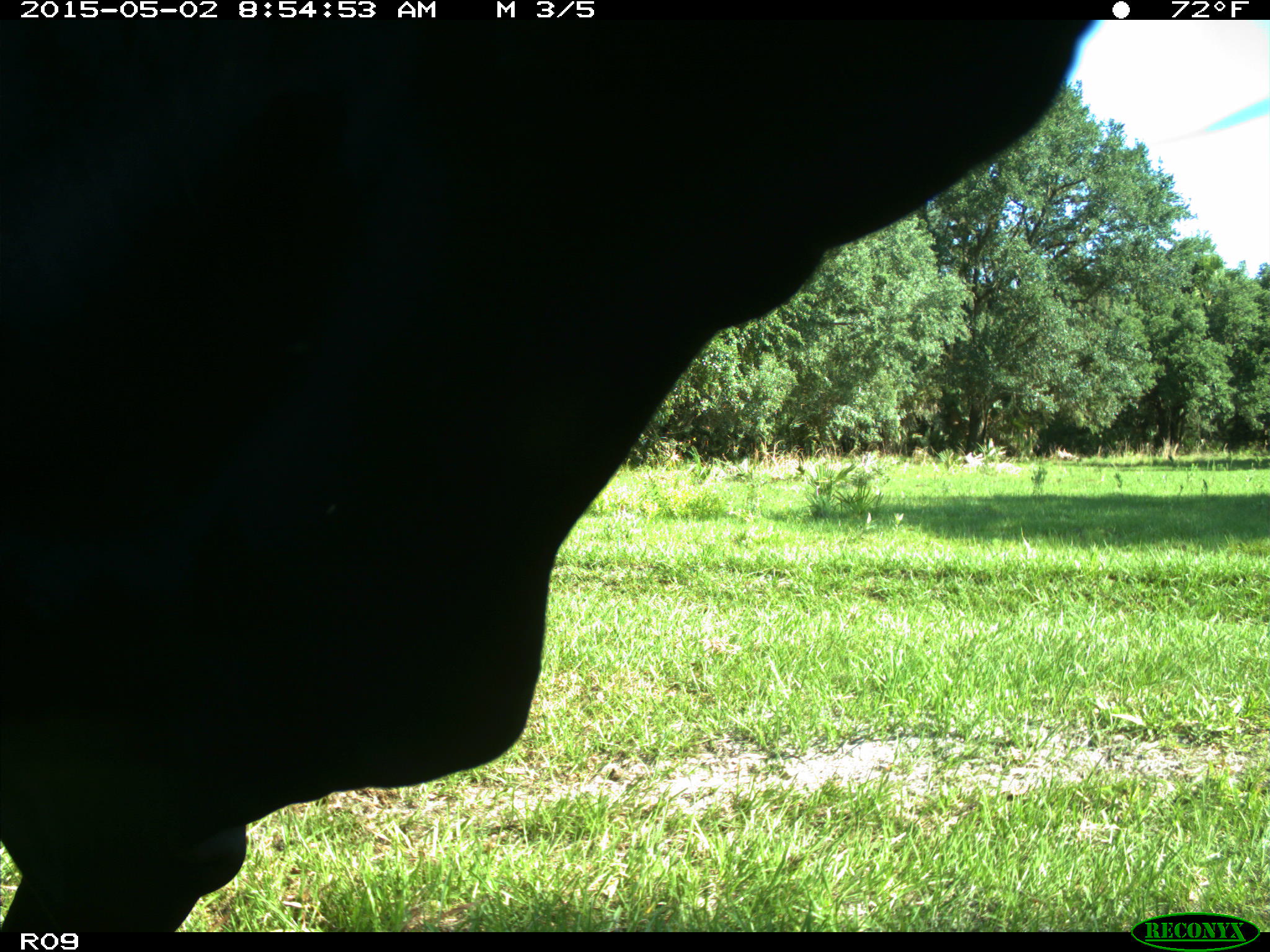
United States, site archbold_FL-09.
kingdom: Animalia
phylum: Chordata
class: Mammalia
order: Artiodactyla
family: Bovidae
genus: Bos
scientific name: Bos taurus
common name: domestic cow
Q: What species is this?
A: Bos taurus (domestic cow).